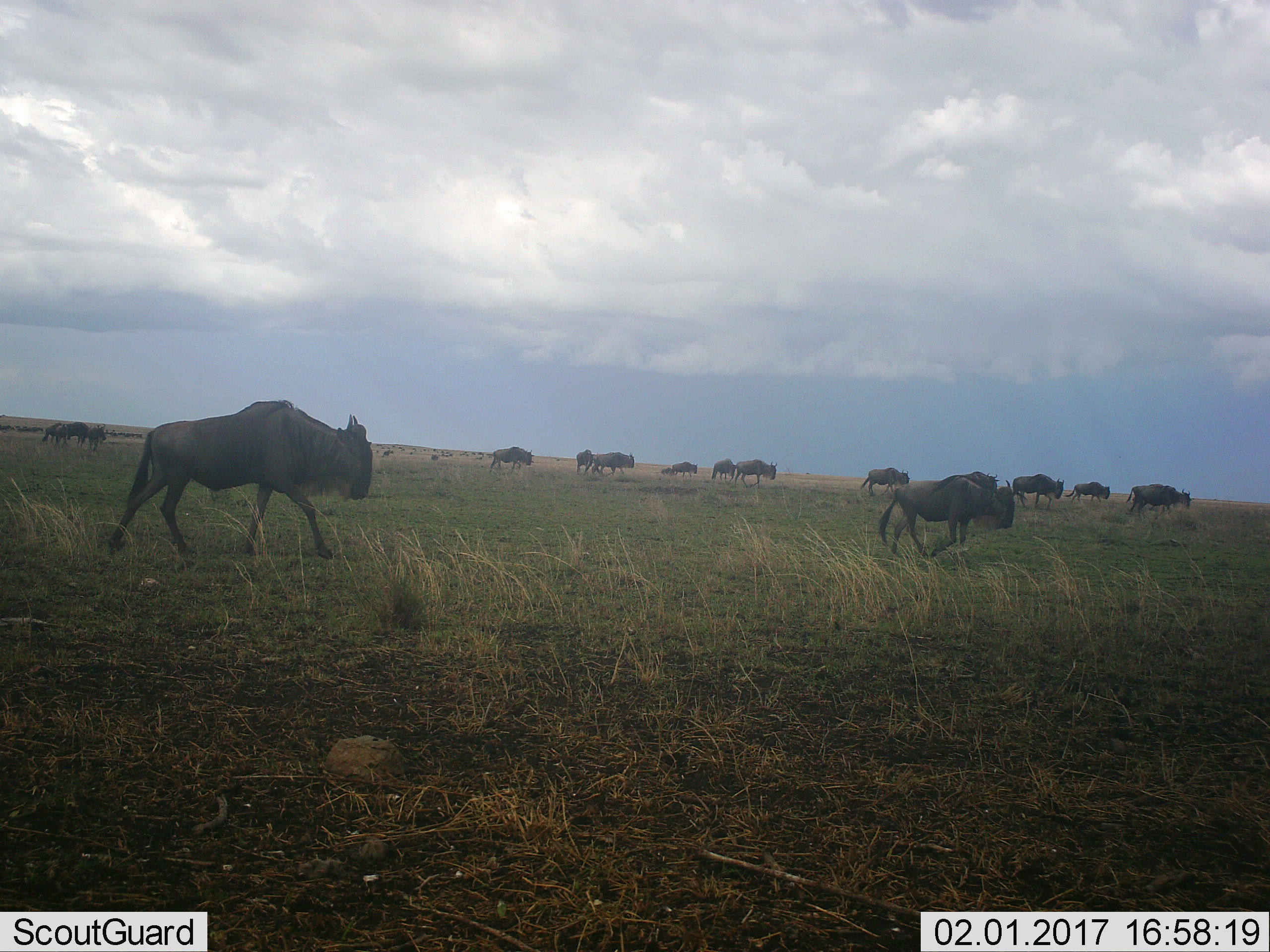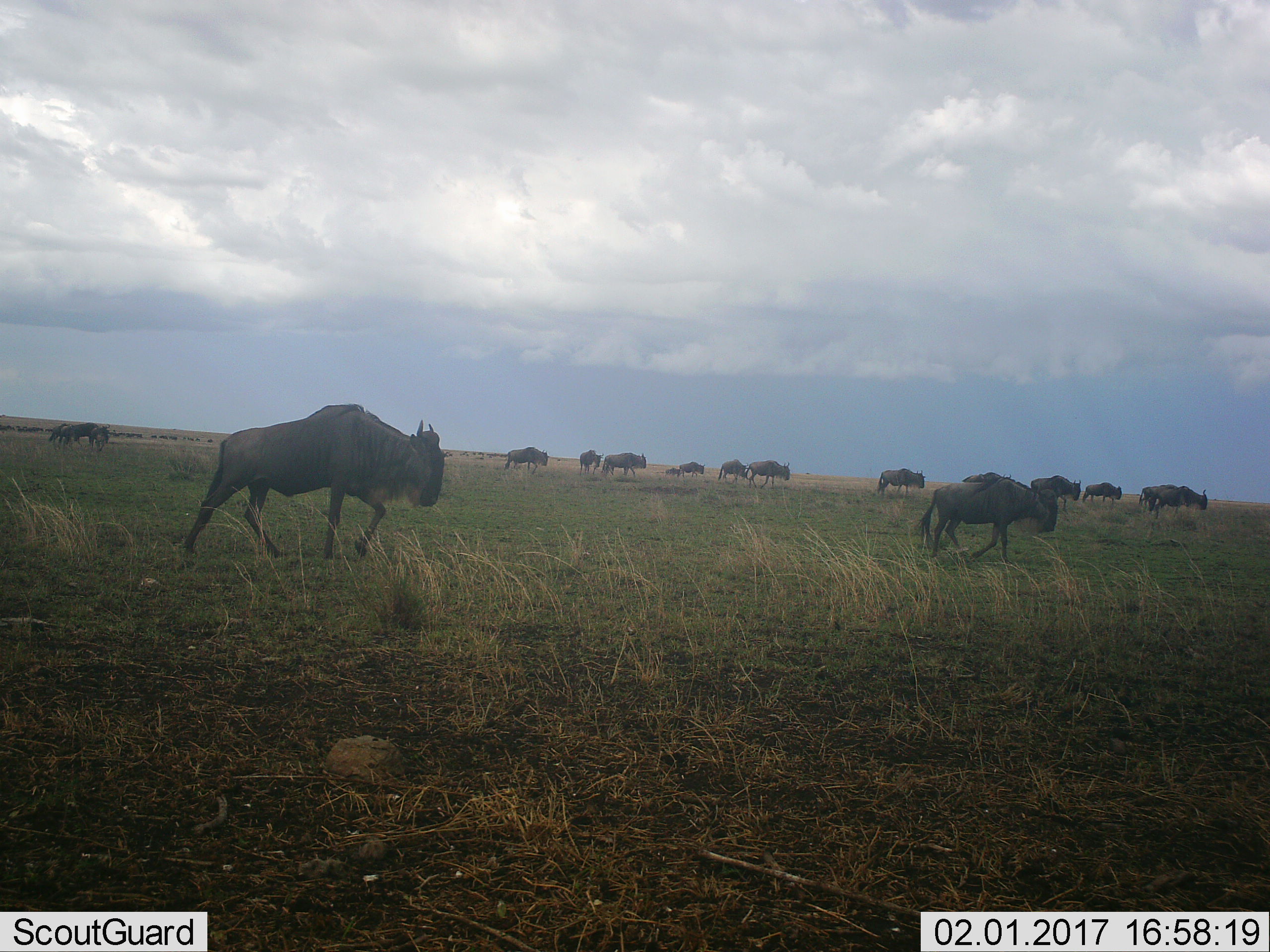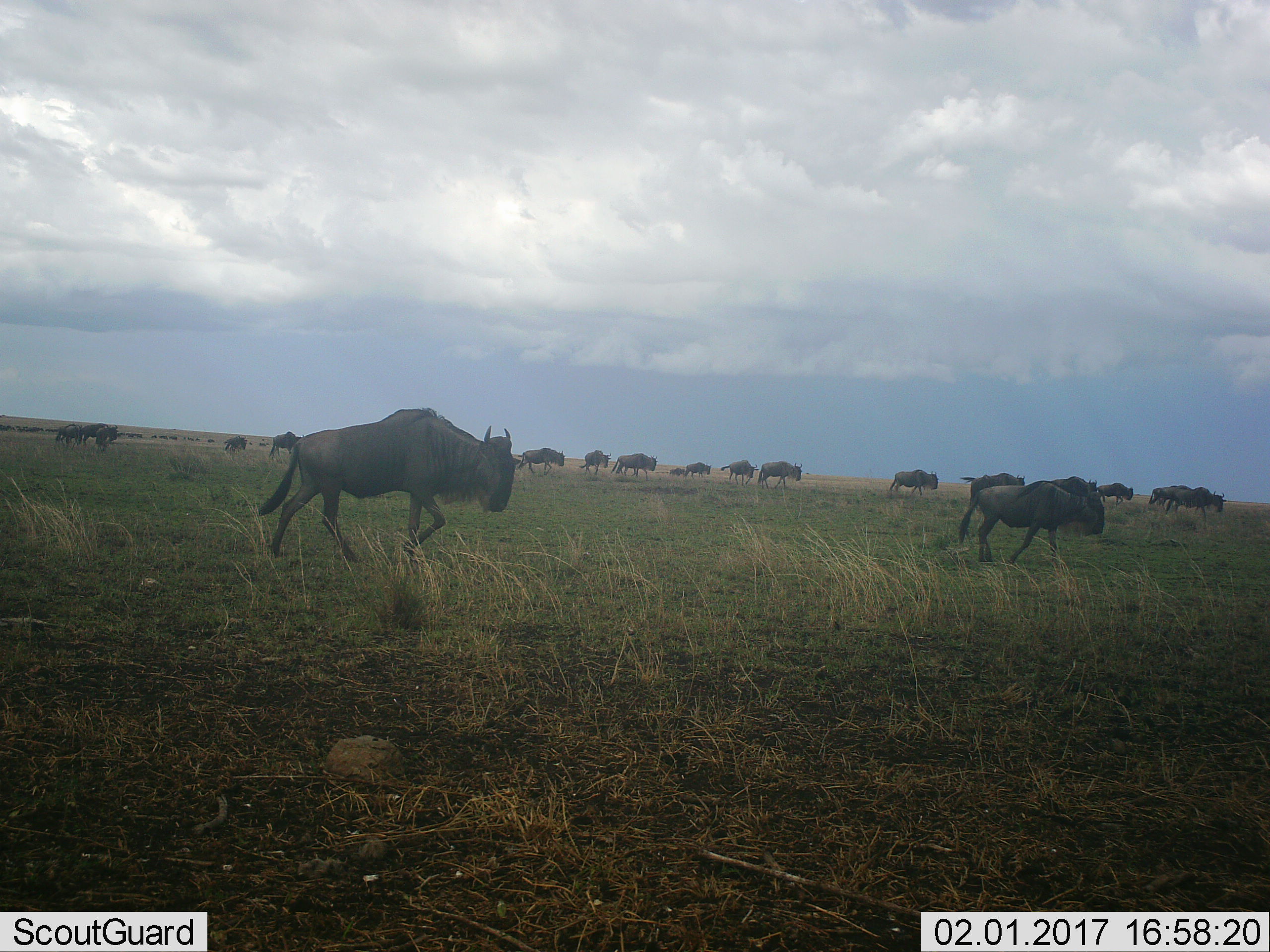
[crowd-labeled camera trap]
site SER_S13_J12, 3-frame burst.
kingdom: Animalia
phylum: Chordata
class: Mammalia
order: Artiodactyla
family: Bovidae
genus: Connochaetes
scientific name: Connochaetes taurinus taurinus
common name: blue wildebeest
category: wildebeestblue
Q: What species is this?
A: Wildebeestblue (blue wildebeest) (Connochaetes taurinus taurinus).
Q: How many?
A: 11-50.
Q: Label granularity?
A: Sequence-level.